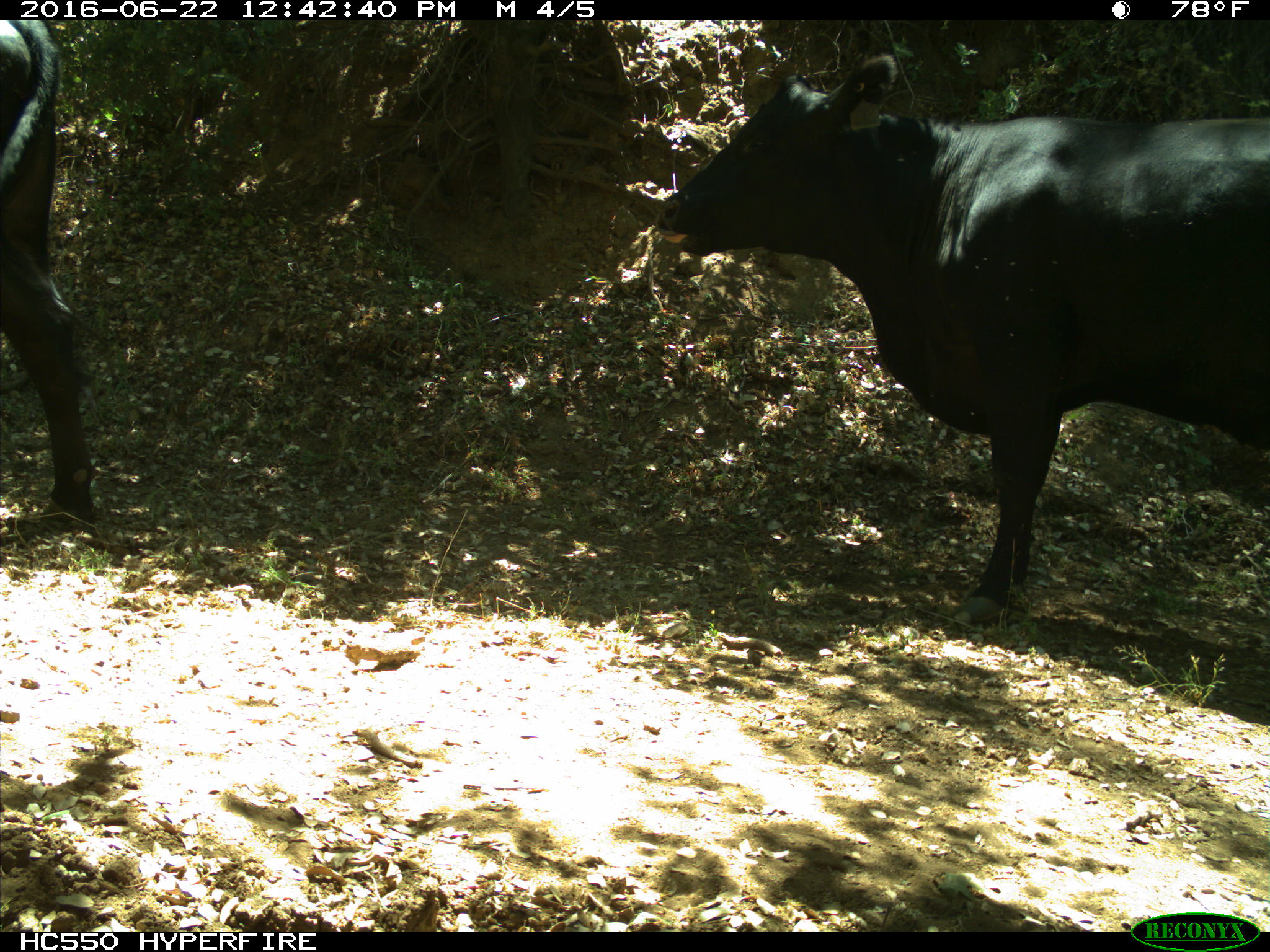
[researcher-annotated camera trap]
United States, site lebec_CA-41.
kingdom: Animalia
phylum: Chordata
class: Mammalia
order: Artiodactyla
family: Bovidae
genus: Bos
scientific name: Bos taurus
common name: domestic cow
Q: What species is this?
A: Bos taurus (domestic cow).